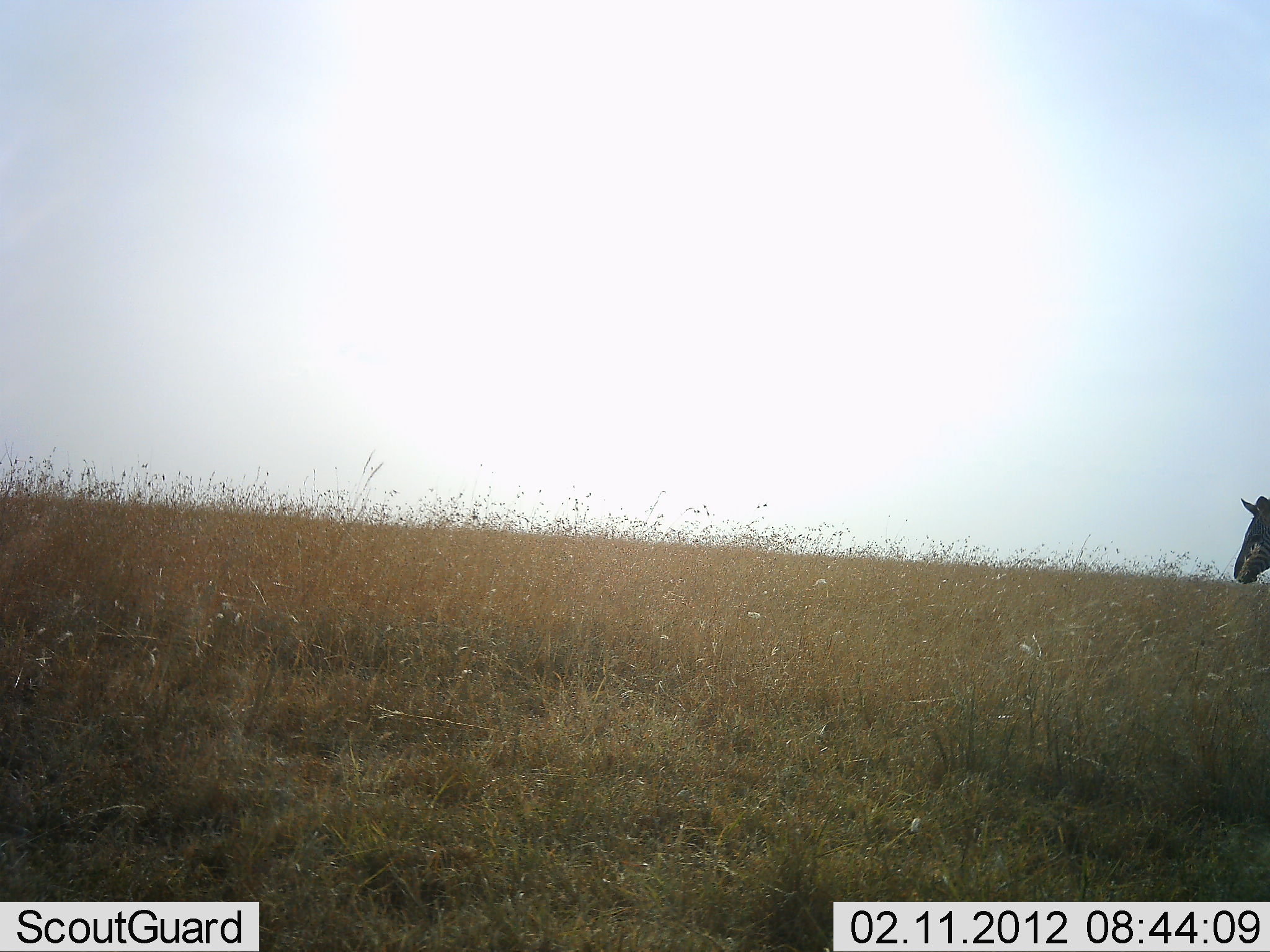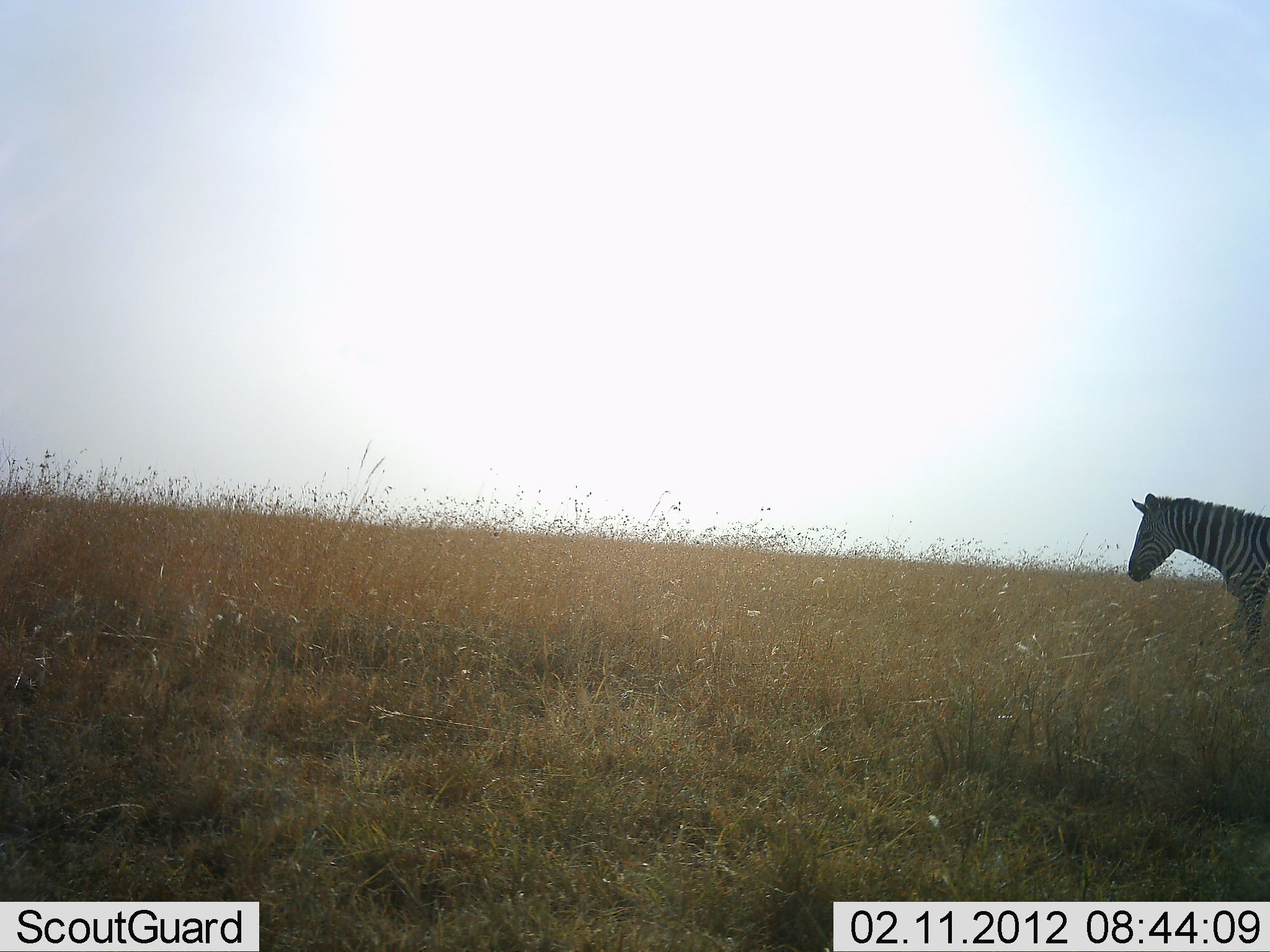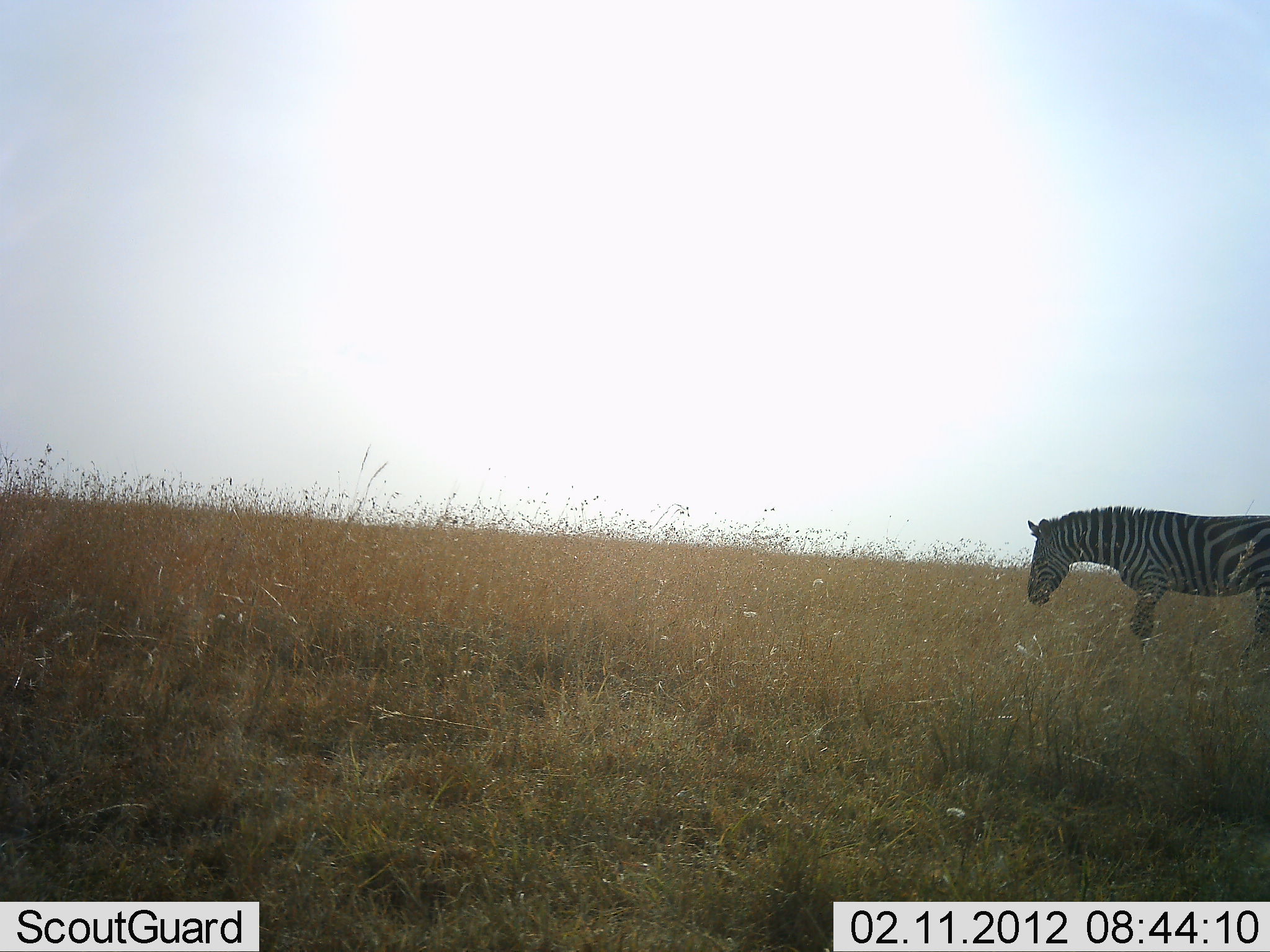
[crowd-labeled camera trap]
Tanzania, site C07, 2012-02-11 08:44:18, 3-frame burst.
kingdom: Animalia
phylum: Chordata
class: Mammalia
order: Perissodactyla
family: Equidae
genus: Equus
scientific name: Equus quagga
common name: plains zebra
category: zebra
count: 1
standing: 12%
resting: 0%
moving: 92%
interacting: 0%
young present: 0%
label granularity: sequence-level